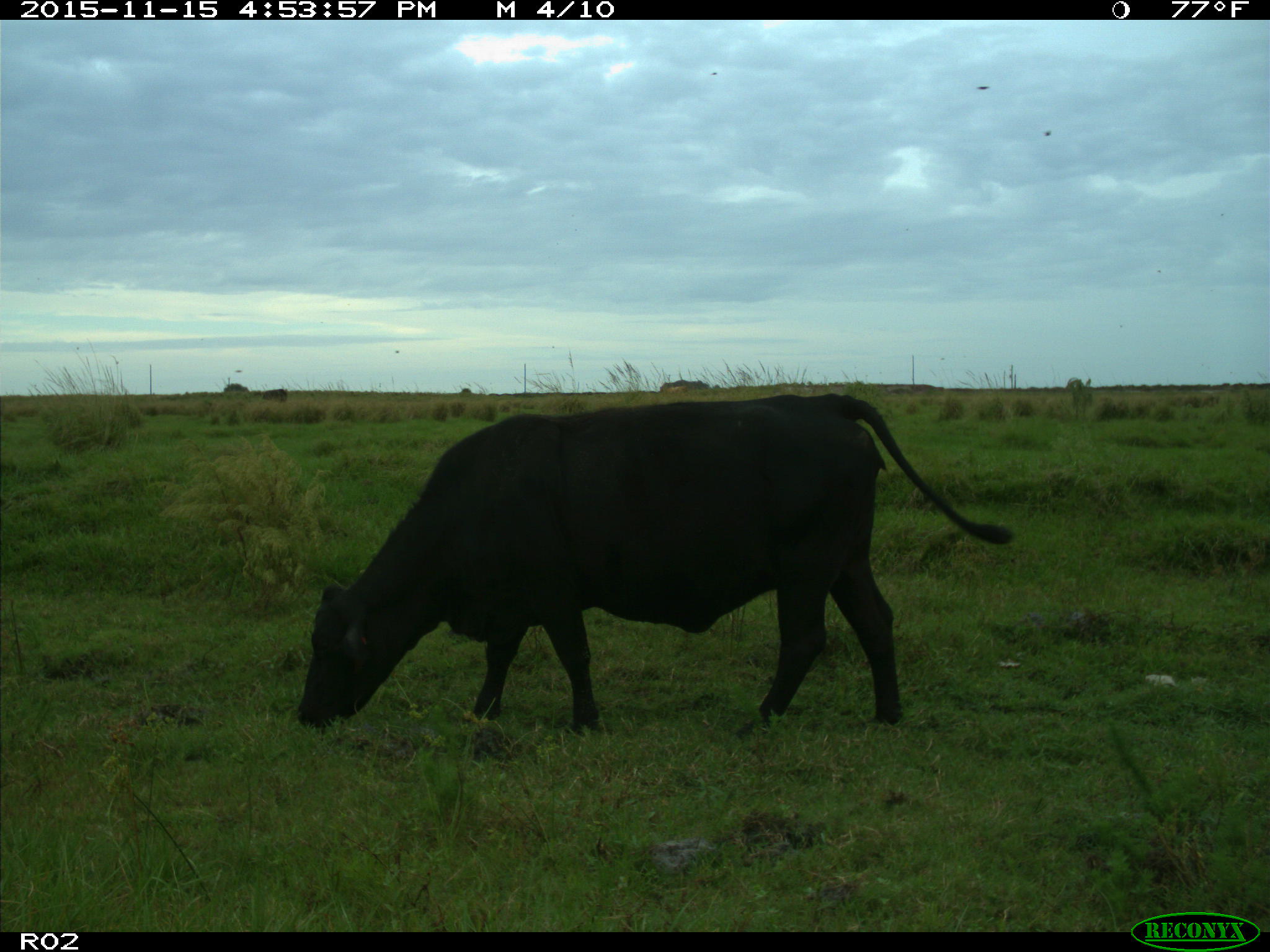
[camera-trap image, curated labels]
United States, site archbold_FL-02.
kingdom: Animalia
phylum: Chordata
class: Mammalia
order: Artiodactyla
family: Bovidae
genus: Bos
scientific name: Bos taurus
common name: domestic cow